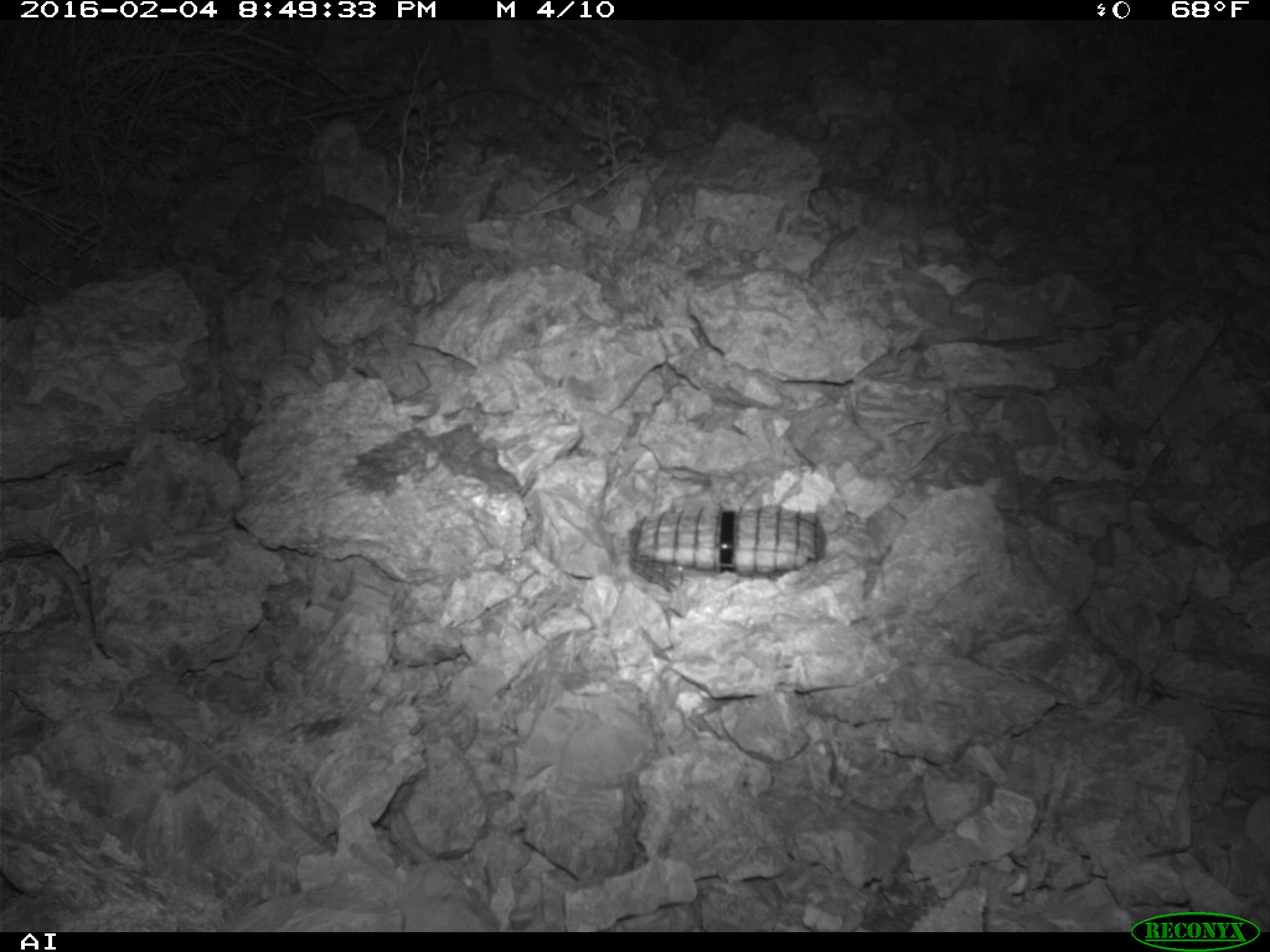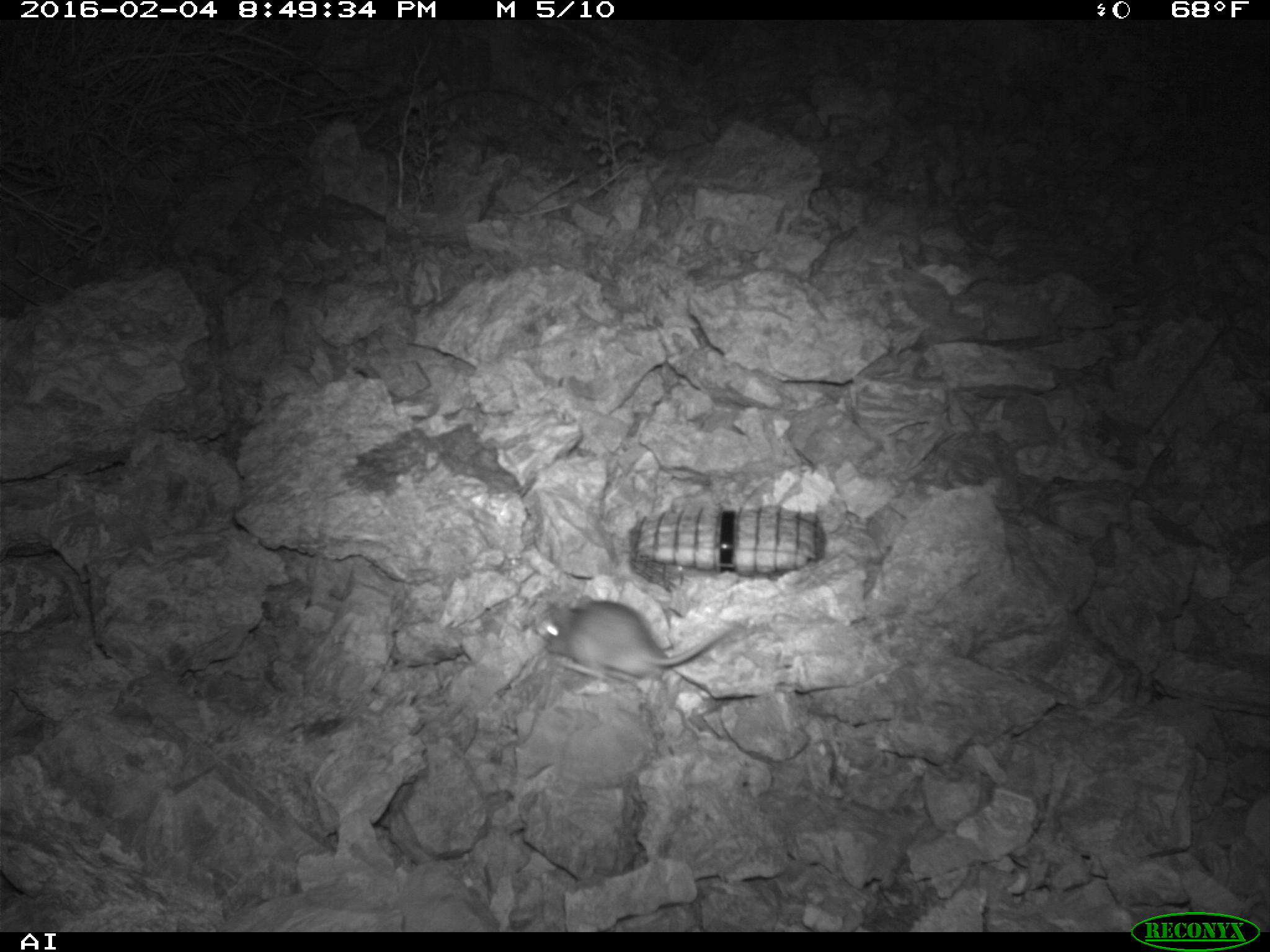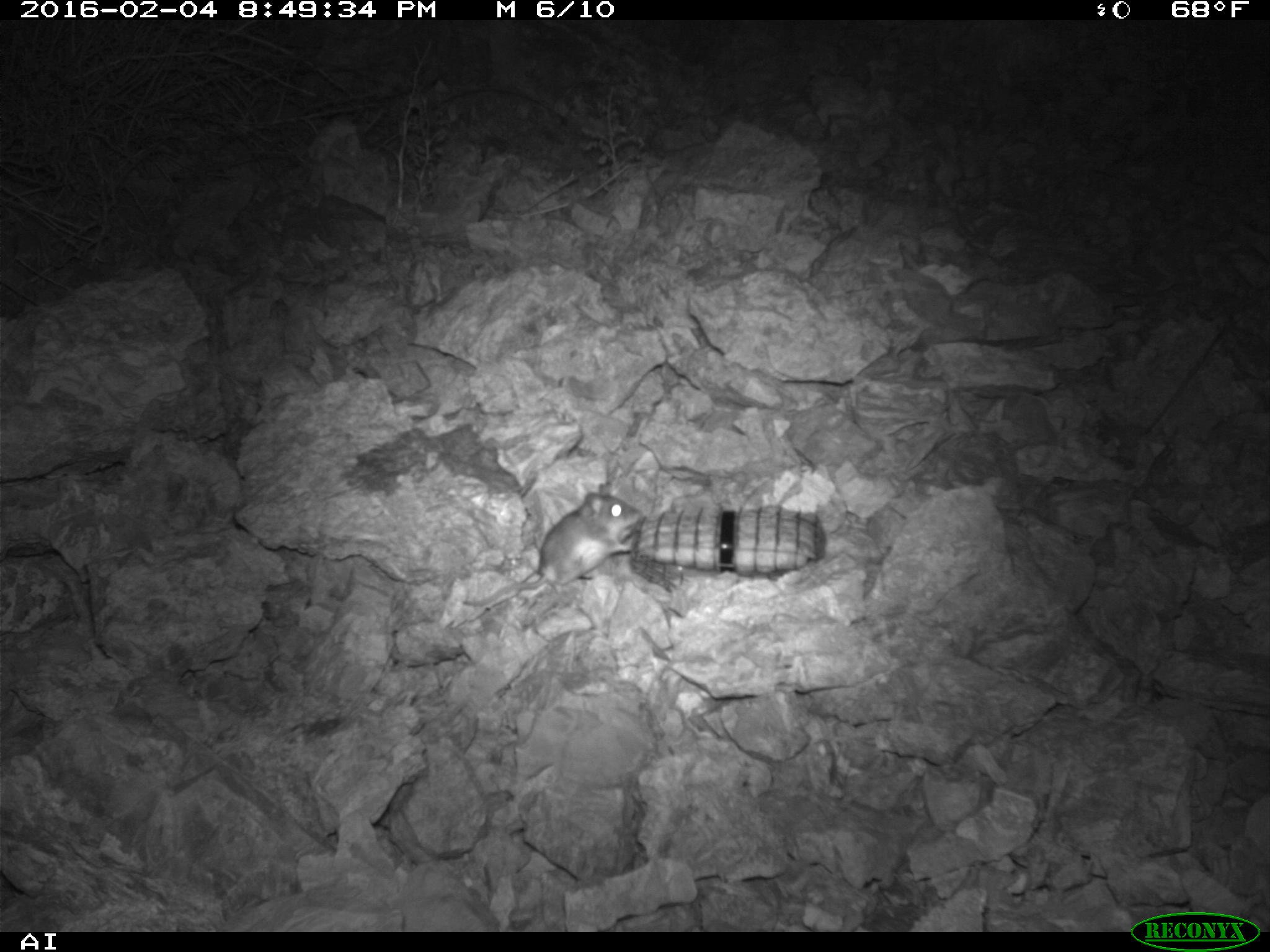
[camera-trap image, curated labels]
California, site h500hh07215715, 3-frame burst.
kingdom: Animalia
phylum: Chordata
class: Mammalia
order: Rodentia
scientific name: Rodentia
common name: rodent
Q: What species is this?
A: Rodent (Rodentia).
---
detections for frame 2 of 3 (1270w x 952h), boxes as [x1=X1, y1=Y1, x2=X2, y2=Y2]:
rodent: [x1=537, y1=591, x2=742, y2=697]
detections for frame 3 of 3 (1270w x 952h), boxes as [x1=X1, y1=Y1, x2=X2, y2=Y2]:
rodent: [x1=463, y1=483, x2=644, y2=605]